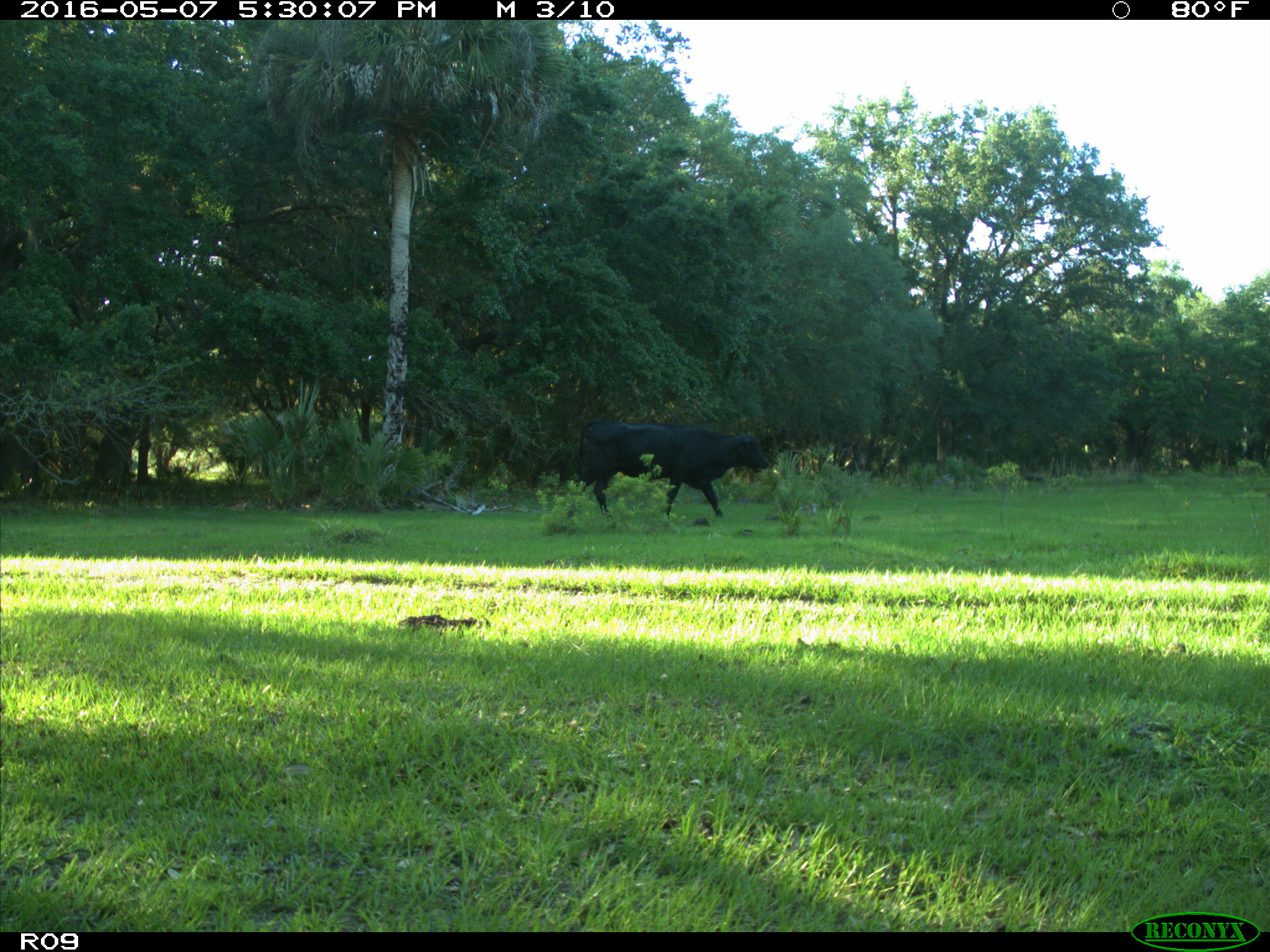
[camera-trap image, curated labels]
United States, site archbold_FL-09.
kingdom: Animalia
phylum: Chordata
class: Mammalia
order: Artiodactyla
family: Bovidae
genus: Bos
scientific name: Bos taurus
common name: domestic cow